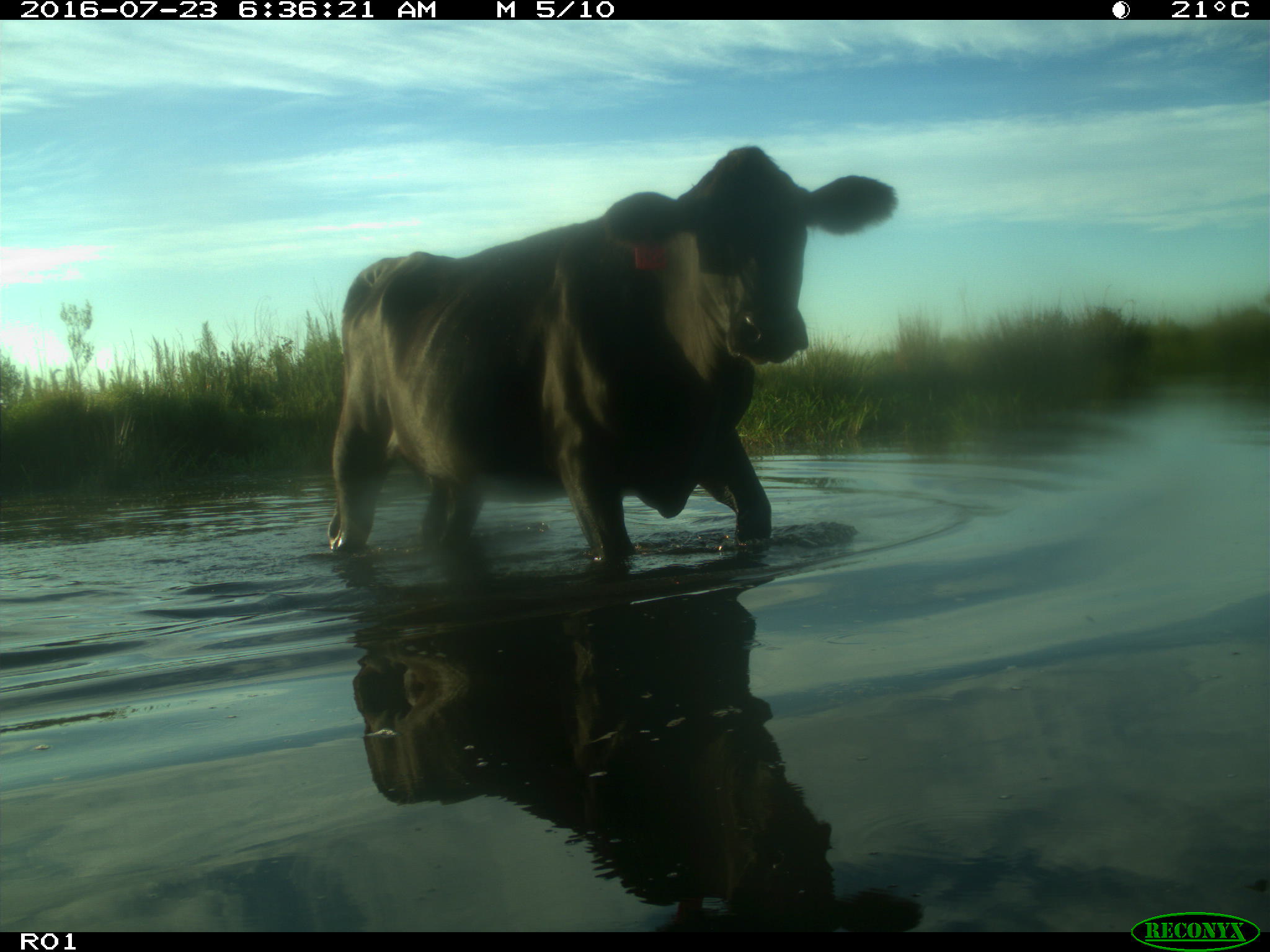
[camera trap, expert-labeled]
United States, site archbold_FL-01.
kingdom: Animalia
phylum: Chordata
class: Mammalia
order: Artiodactyla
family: Bovidae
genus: Bos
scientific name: Bos taurus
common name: domestic cow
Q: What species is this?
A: Bos taurus (domestic cow).